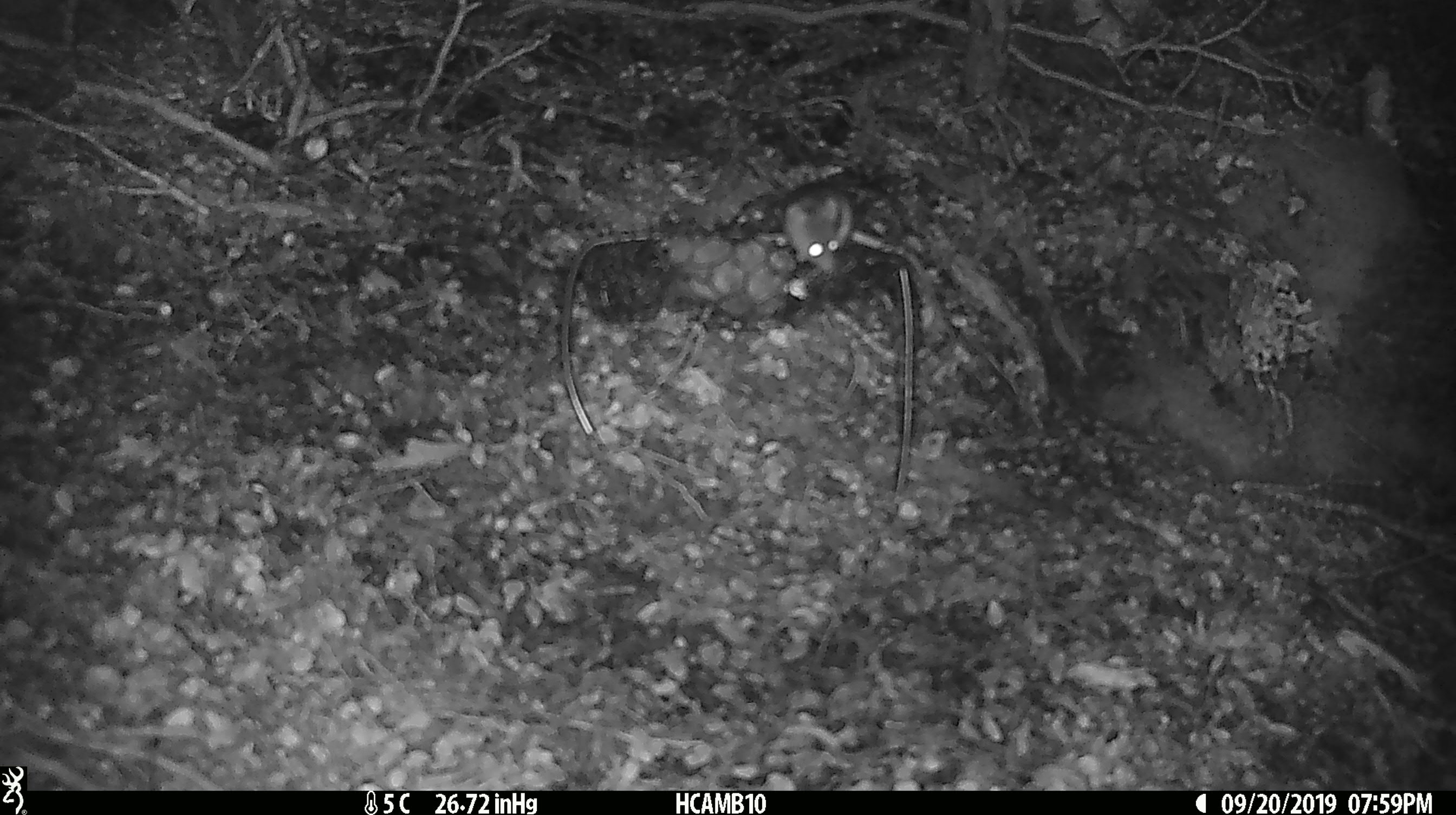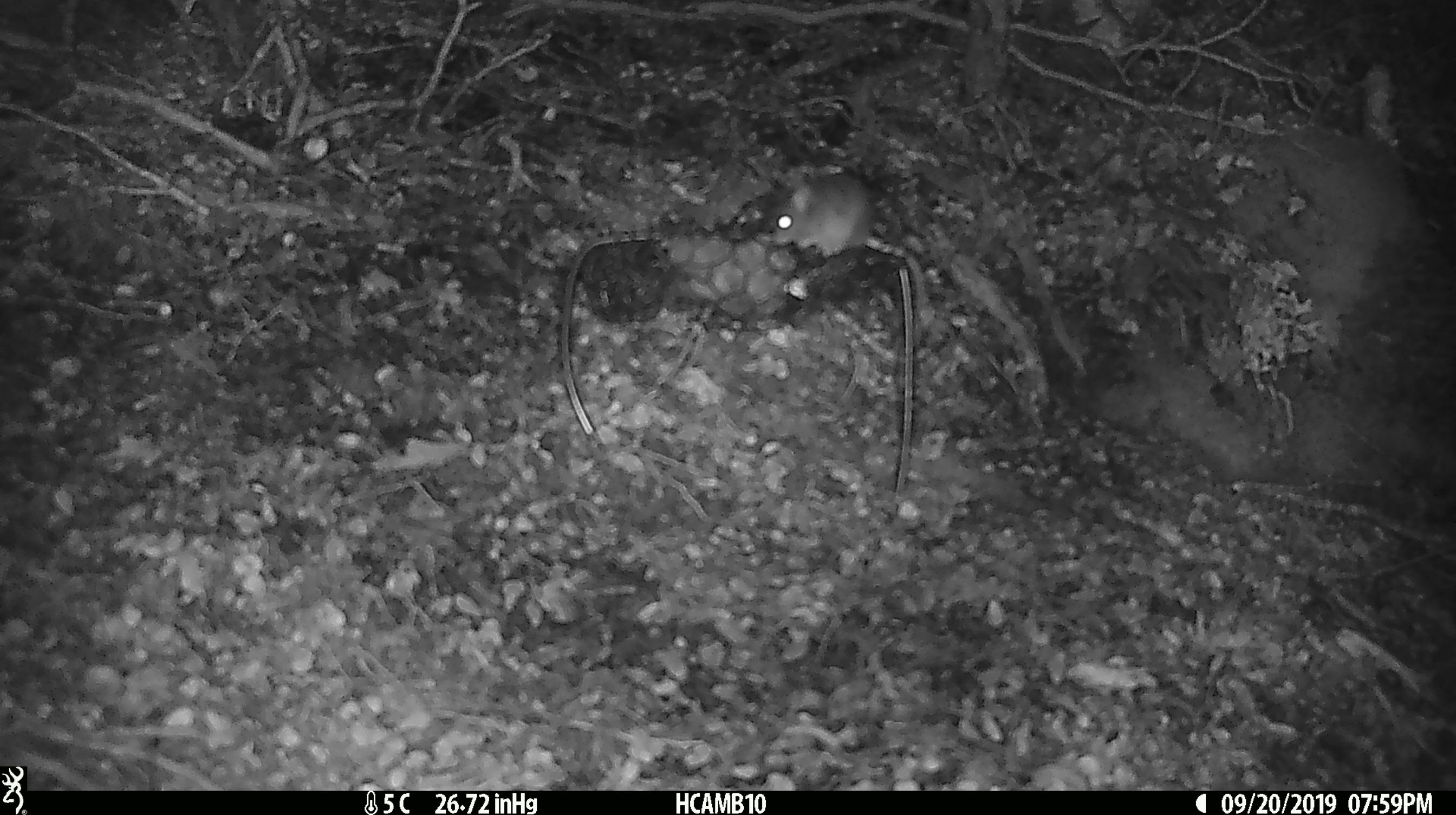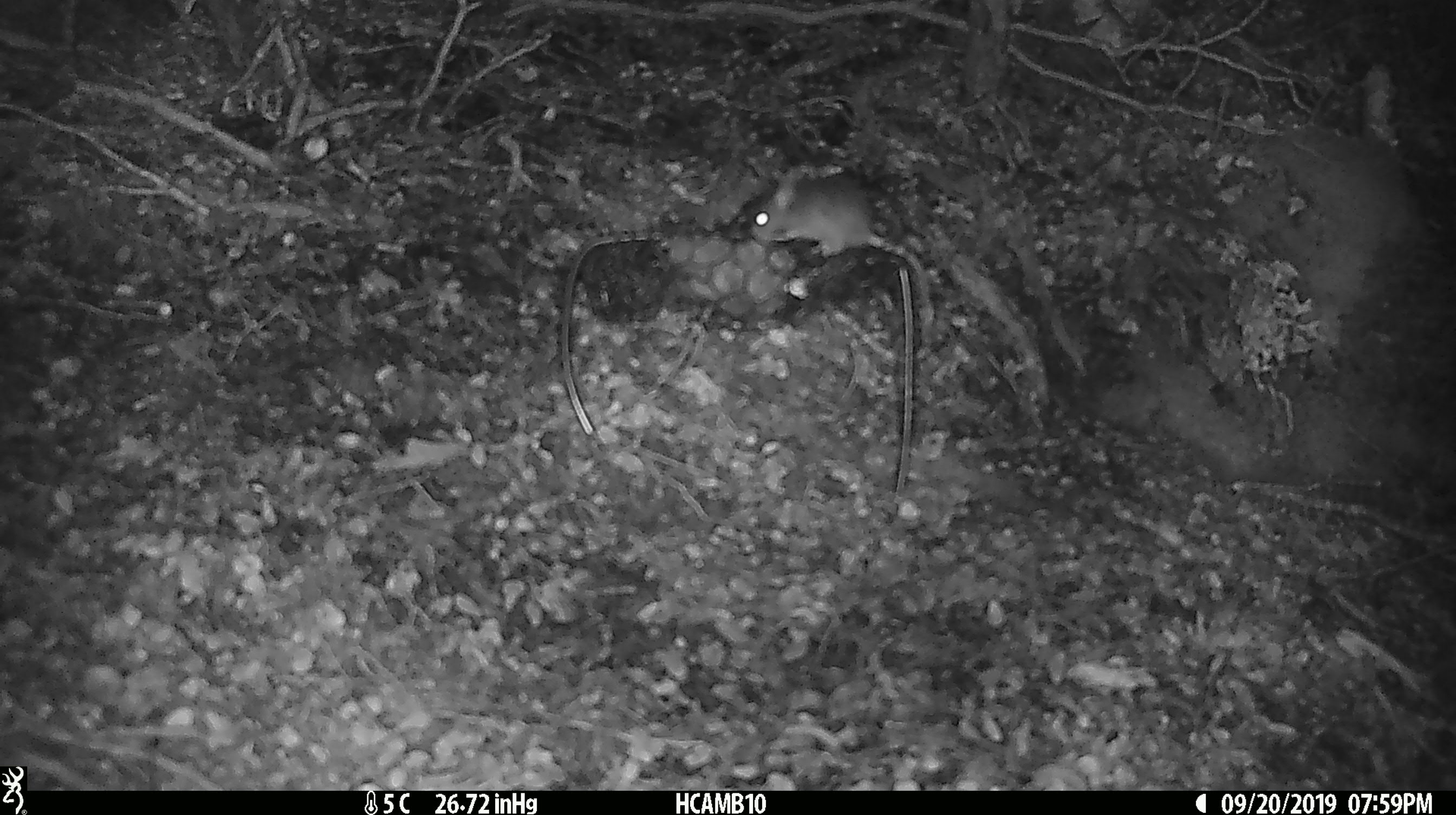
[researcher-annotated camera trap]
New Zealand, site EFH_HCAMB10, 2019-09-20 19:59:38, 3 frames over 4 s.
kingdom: Animalia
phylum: Chordata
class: Mammalia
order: Rodentia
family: Muridae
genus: Mus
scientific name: Mus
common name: mouse